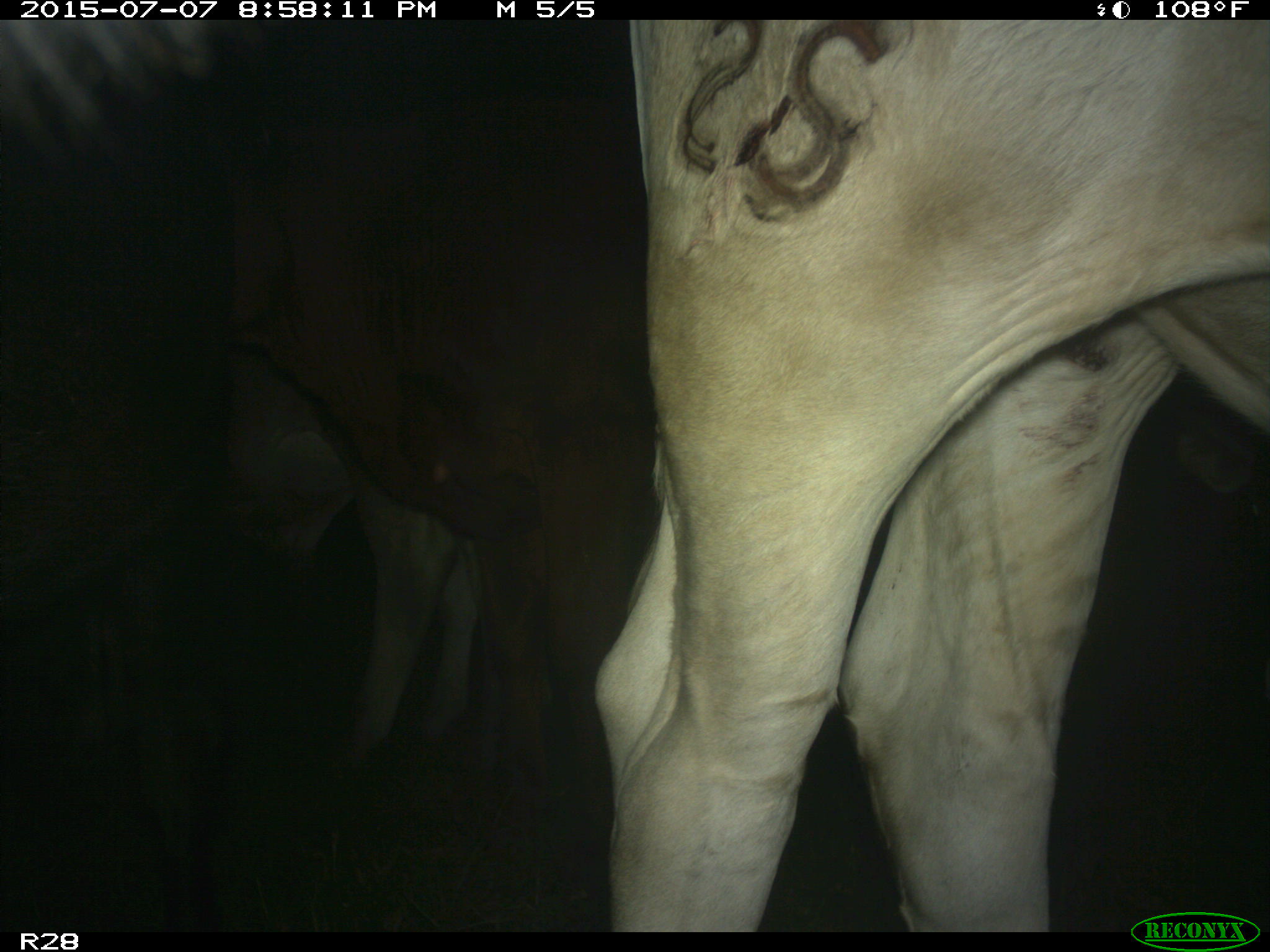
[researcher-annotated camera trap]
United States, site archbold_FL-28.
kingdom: Animalia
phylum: Chordata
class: Mammalia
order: Artiodactyla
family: Bovidae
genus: Bos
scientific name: Bos taurus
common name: domestic cow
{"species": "Bos taurus (domestic cow)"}